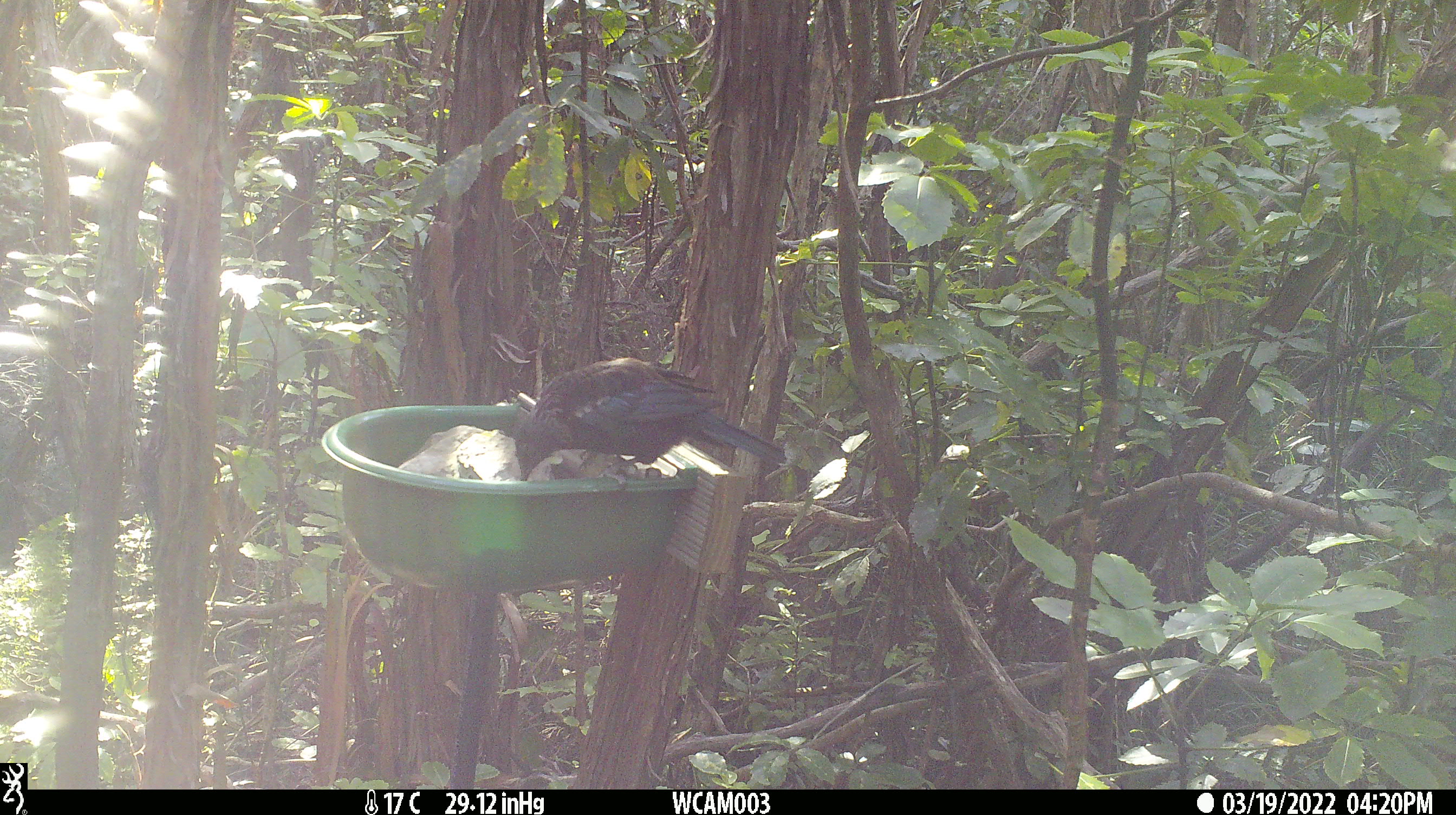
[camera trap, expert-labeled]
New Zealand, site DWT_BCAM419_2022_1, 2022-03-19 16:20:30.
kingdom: Animalia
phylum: Chordata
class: Aves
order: Passeriformes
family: Meliphagidae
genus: Prosthemadera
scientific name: Prosthemadera novaeseelandiae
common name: tui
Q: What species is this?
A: Tui (Prosthemadera novaeseelandiae).